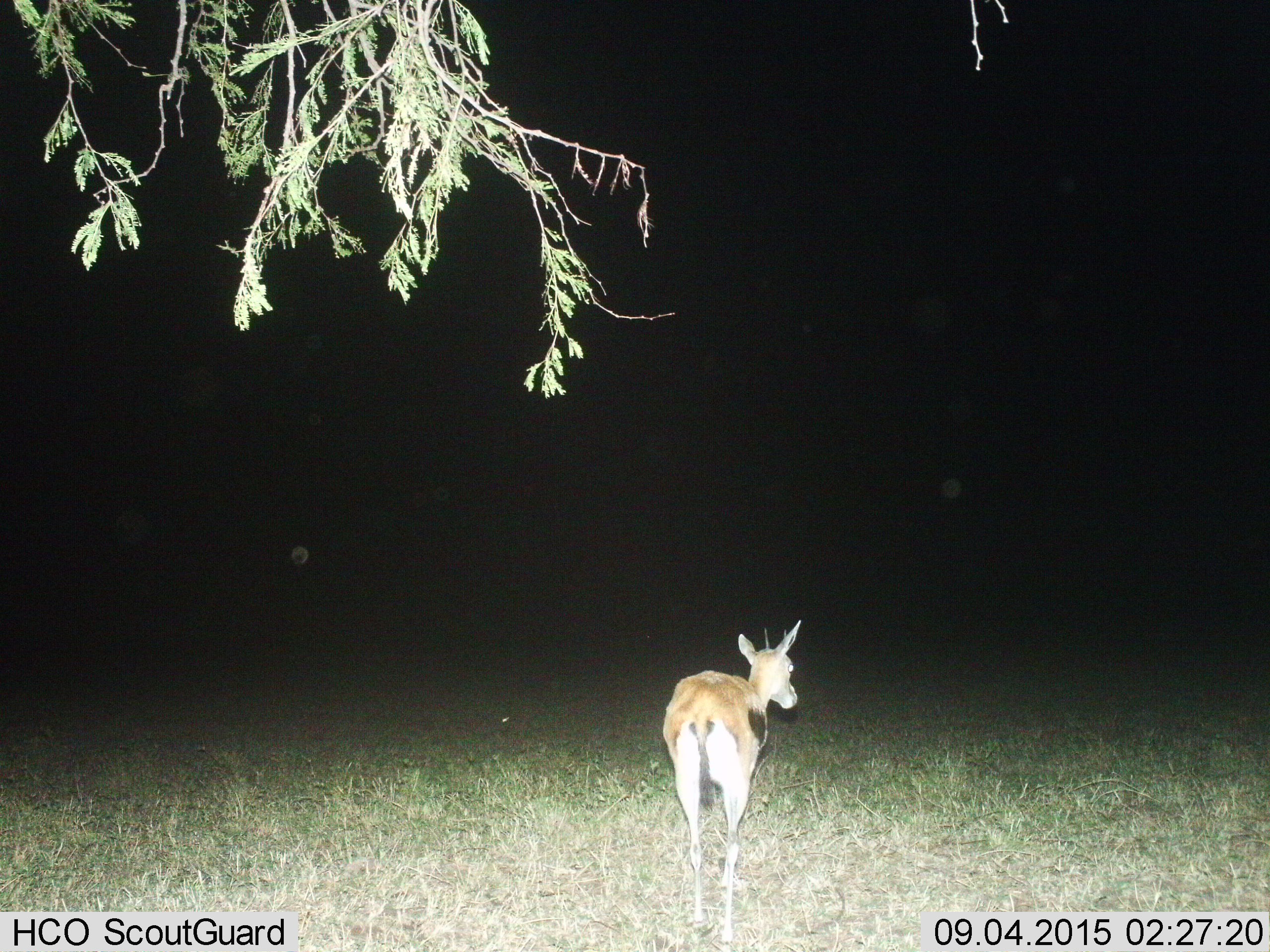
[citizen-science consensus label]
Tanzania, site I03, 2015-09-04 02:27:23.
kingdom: Animalia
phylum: Chordata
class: Mammalia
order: Artiodactyla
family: Bovidae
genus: Eudorcas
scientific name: Eudorcas thomsonii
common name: thomson's gazelle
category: gazellethomsons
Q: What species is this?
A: Gazellethomsons (thomson's gazelle) (Eudorcas thomsonii).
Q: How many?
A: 1.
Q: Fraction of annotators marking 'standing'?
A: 56%.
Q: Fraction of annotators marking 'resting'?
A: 0%.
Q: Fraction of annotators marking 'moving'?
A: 44%.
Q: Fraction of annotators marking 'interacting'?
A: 0%.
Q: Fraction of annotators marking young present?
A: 11%.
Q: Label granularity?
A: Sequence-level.